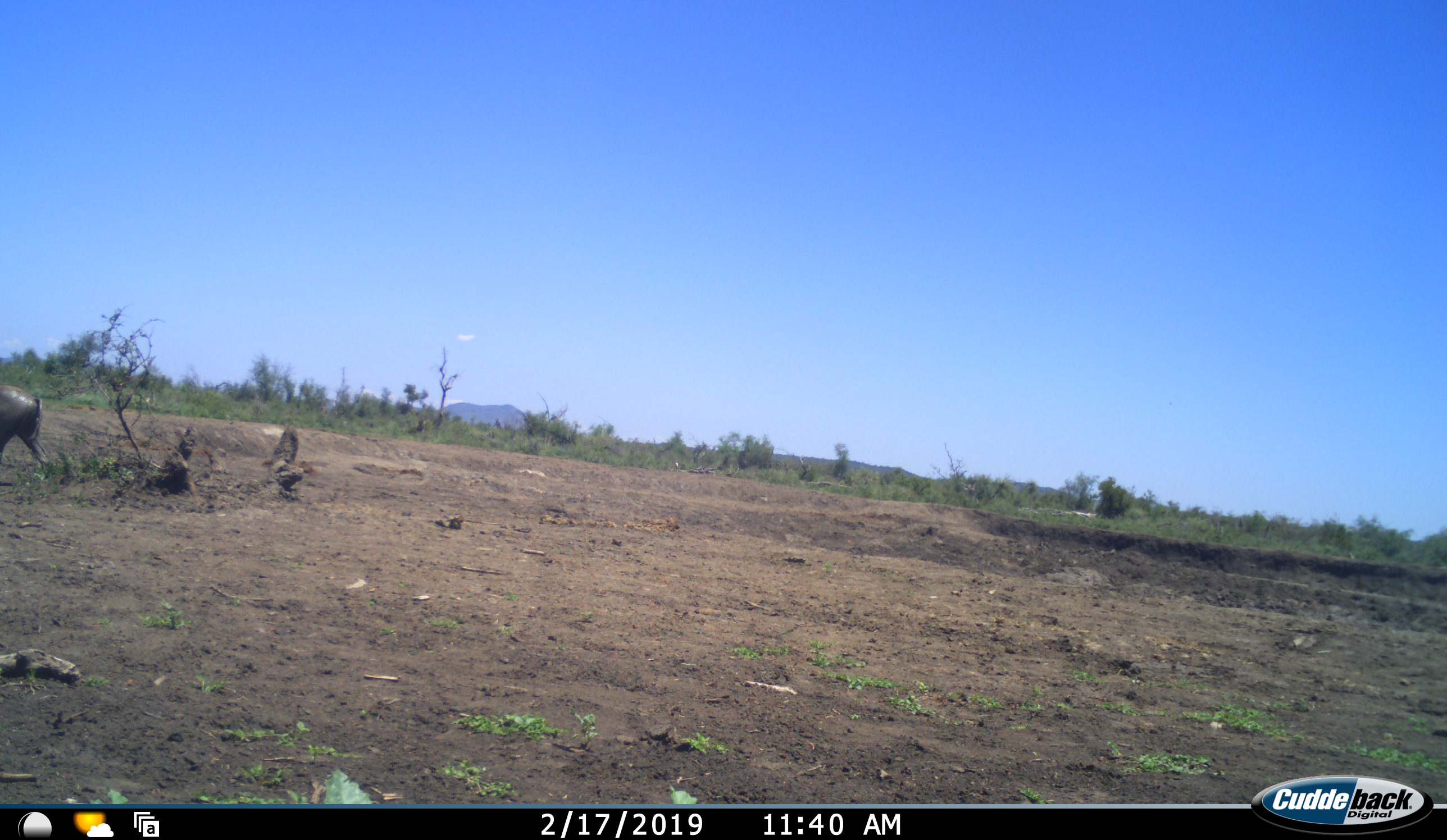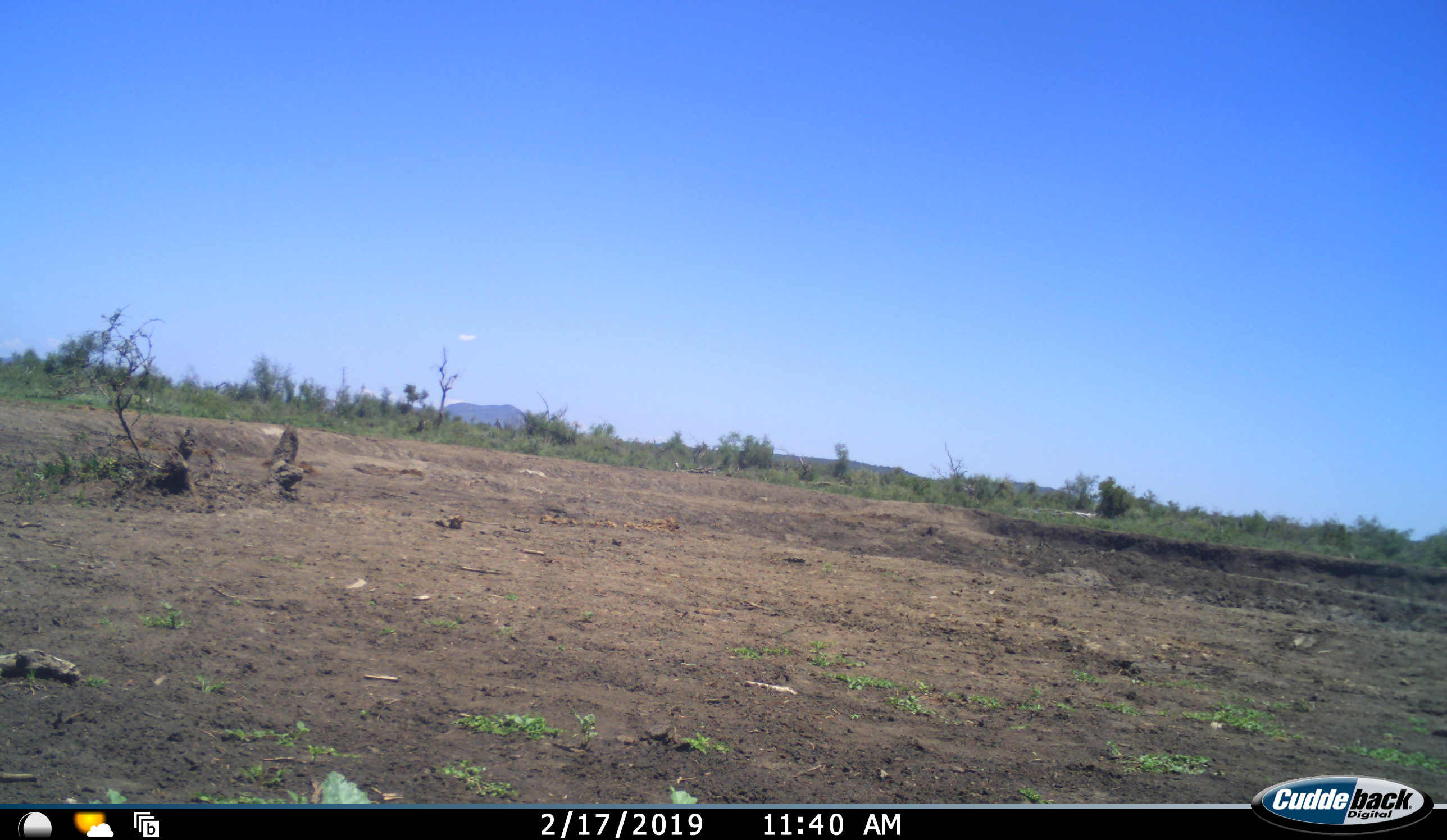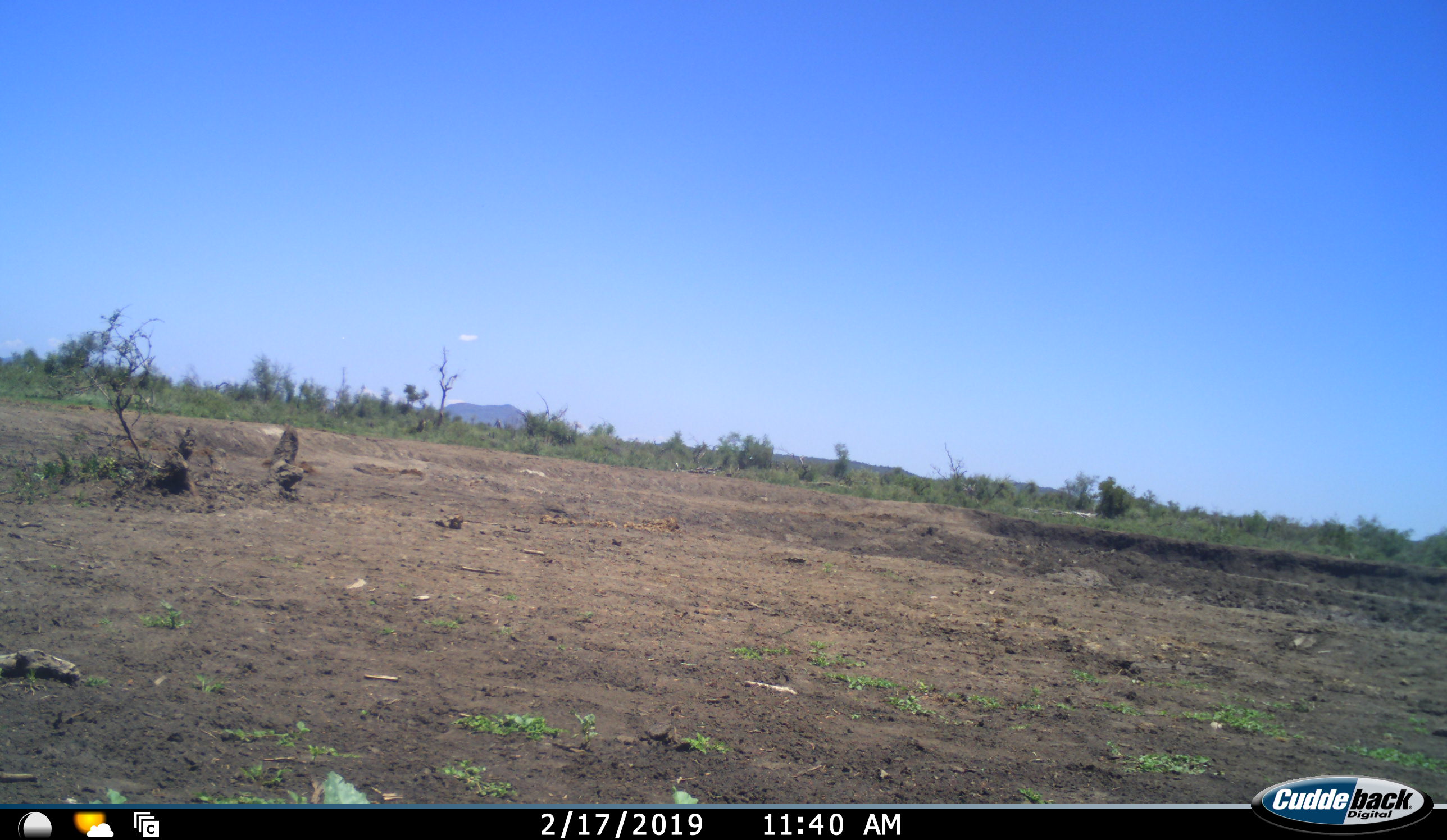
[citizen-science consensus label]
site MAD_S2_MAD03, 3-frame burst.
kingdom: Animalia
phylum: Chordata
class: Mammalia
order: Artiodactyla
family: Suidae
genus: Phacochoerus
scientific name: Phacochoerus africanus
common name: warthog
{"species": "warthog (Phacochoerus africanus)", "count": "1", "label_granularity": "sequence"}